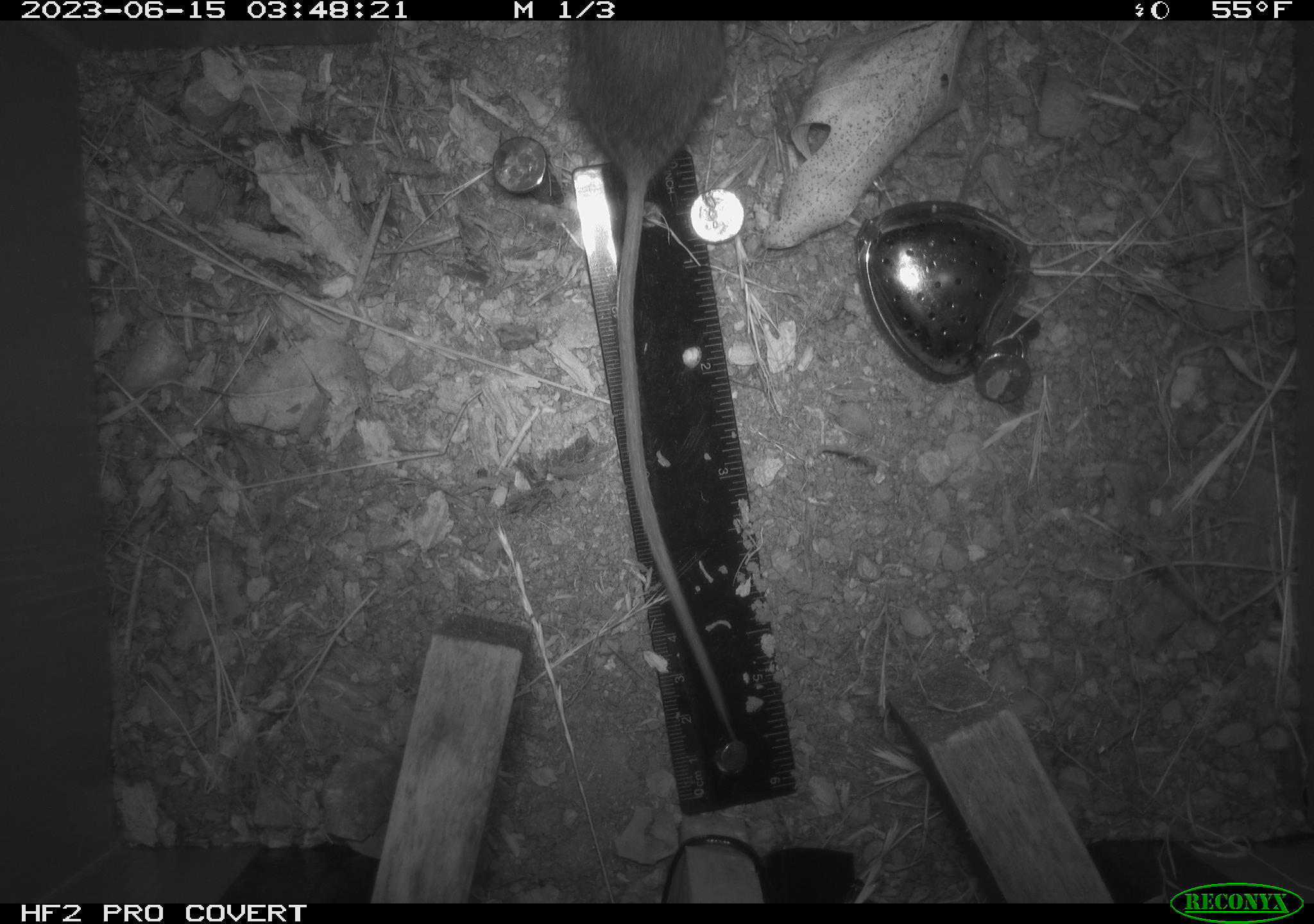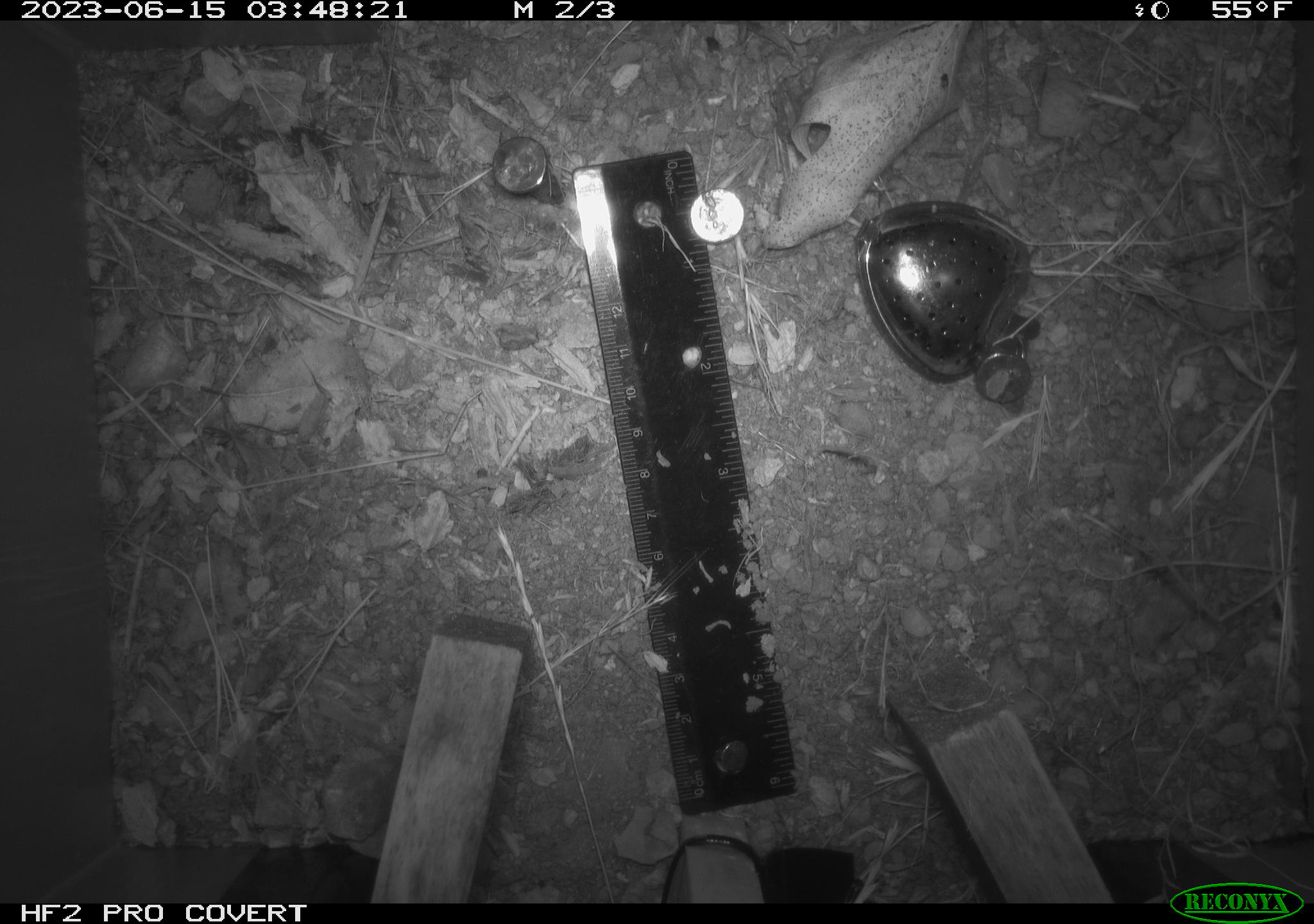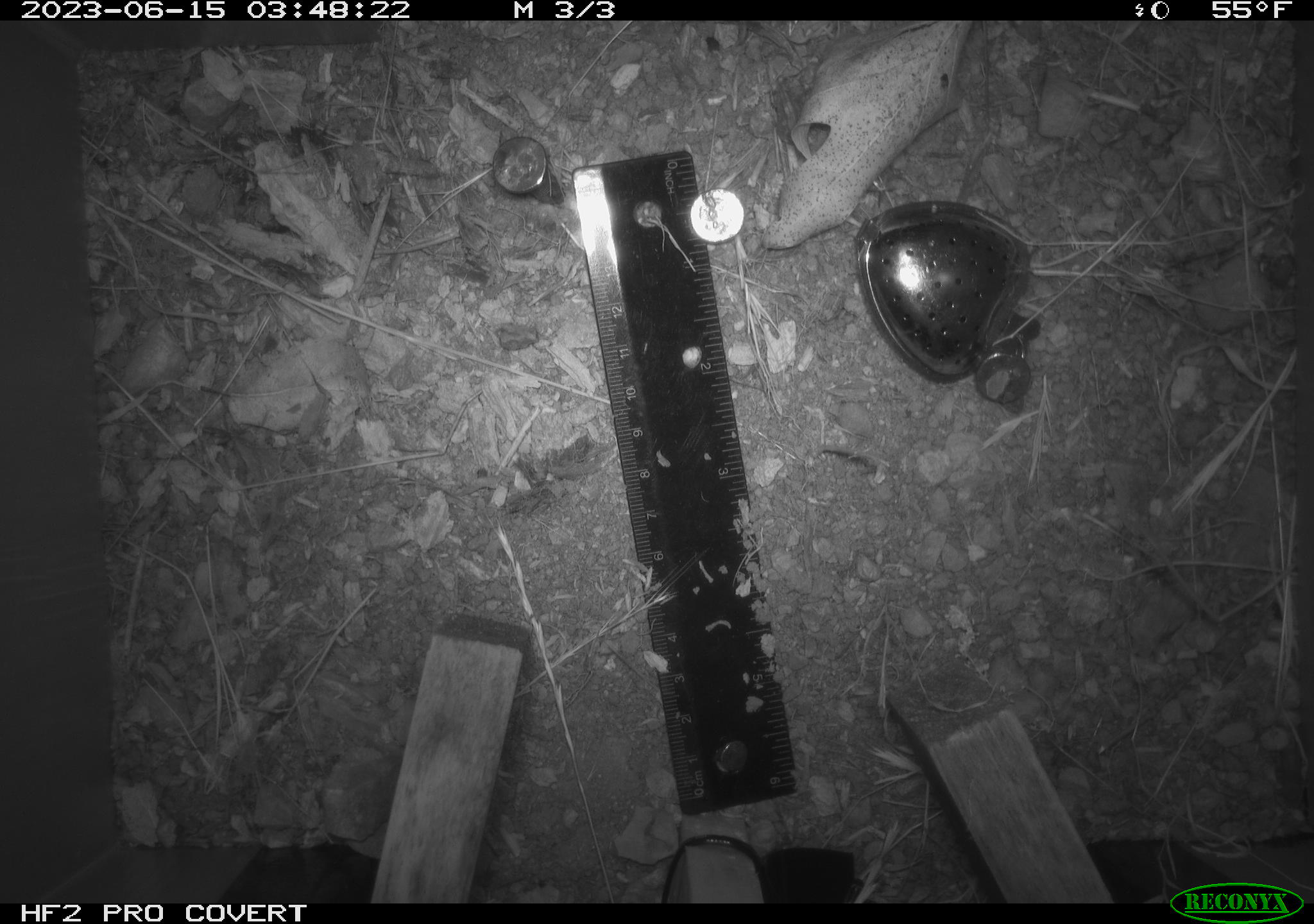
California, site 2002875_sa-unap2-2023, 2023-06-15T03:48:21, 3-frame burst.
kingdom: Animalia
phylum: Chordata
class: Mammalia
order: Rodentia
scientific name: Rodentia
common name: mouse species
Mouse species (Rodentia).